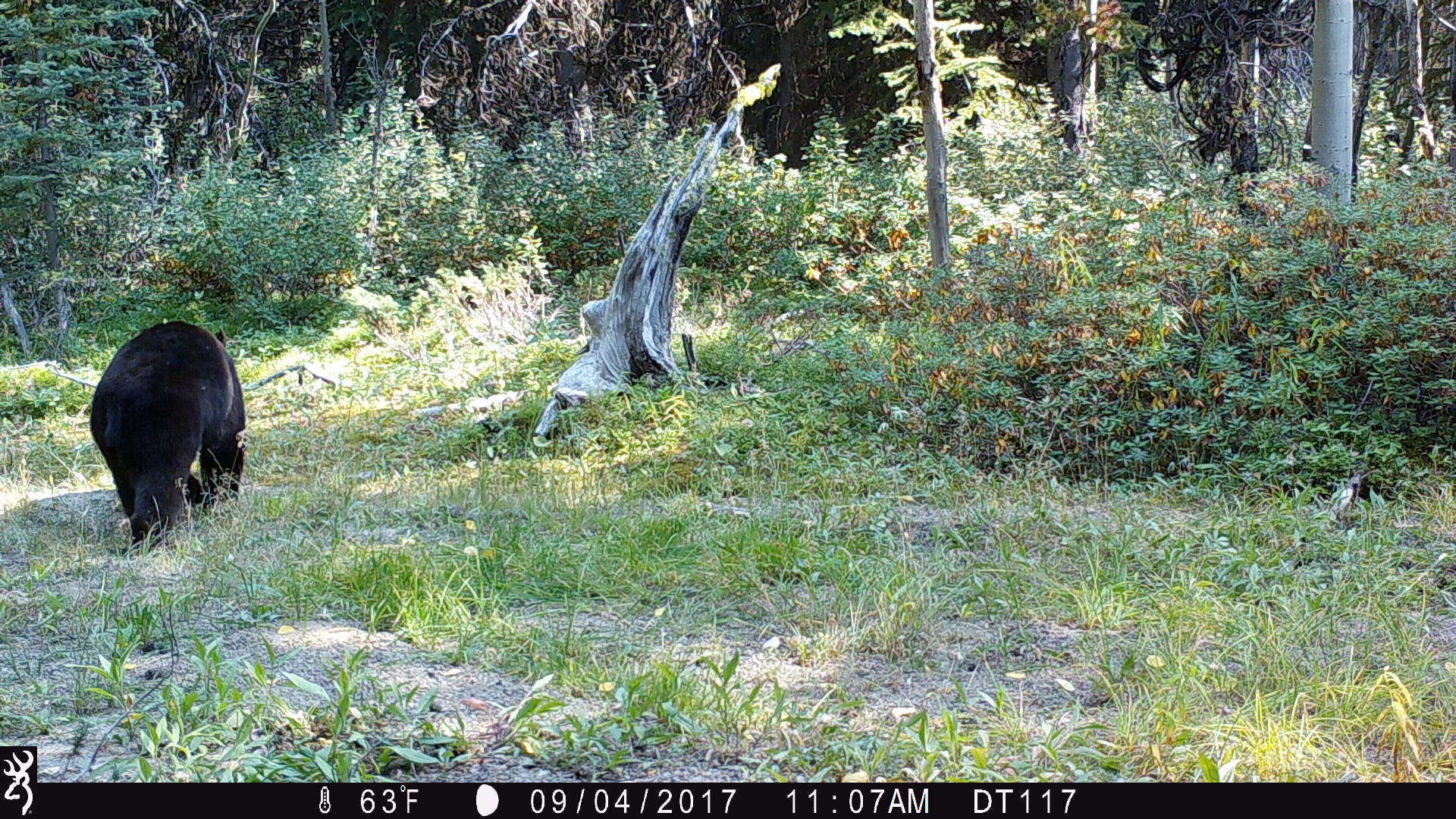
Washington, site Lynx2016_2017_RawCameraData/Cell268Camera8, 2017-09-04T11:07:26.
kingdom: Animalia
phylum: Chordata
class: Mammalia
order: Carnivora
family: Ursidae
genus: Ursus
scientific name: Ursus americanus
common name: american black bear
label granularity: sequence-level